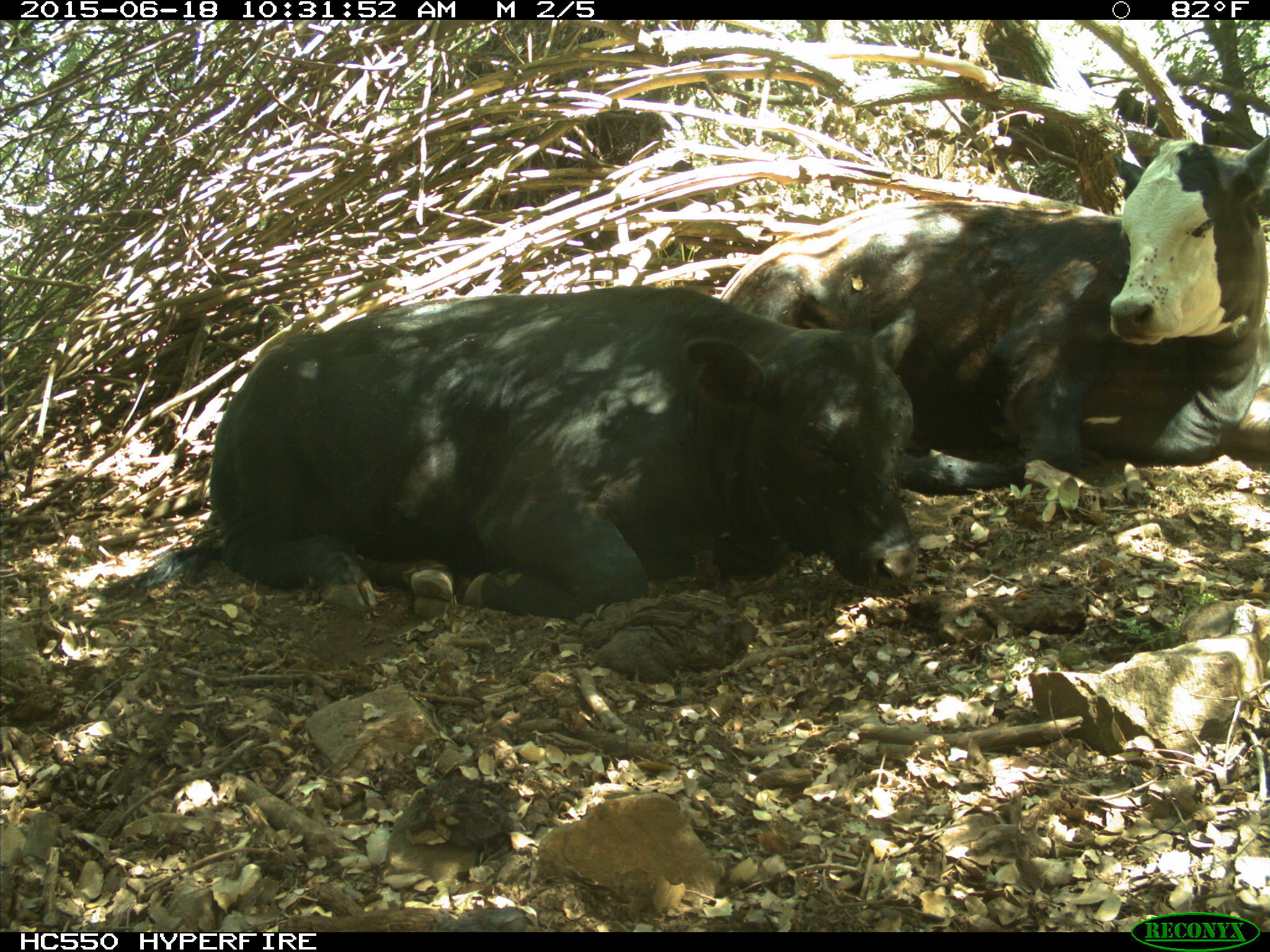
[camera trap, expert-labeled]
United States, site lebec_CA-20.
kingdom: Animalia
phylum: Chordata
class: Mammalia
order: Artiodactyla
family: Bovidae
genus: Bos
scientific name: Bos taurus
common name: domestic cow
Bos taurus (domestic cow).